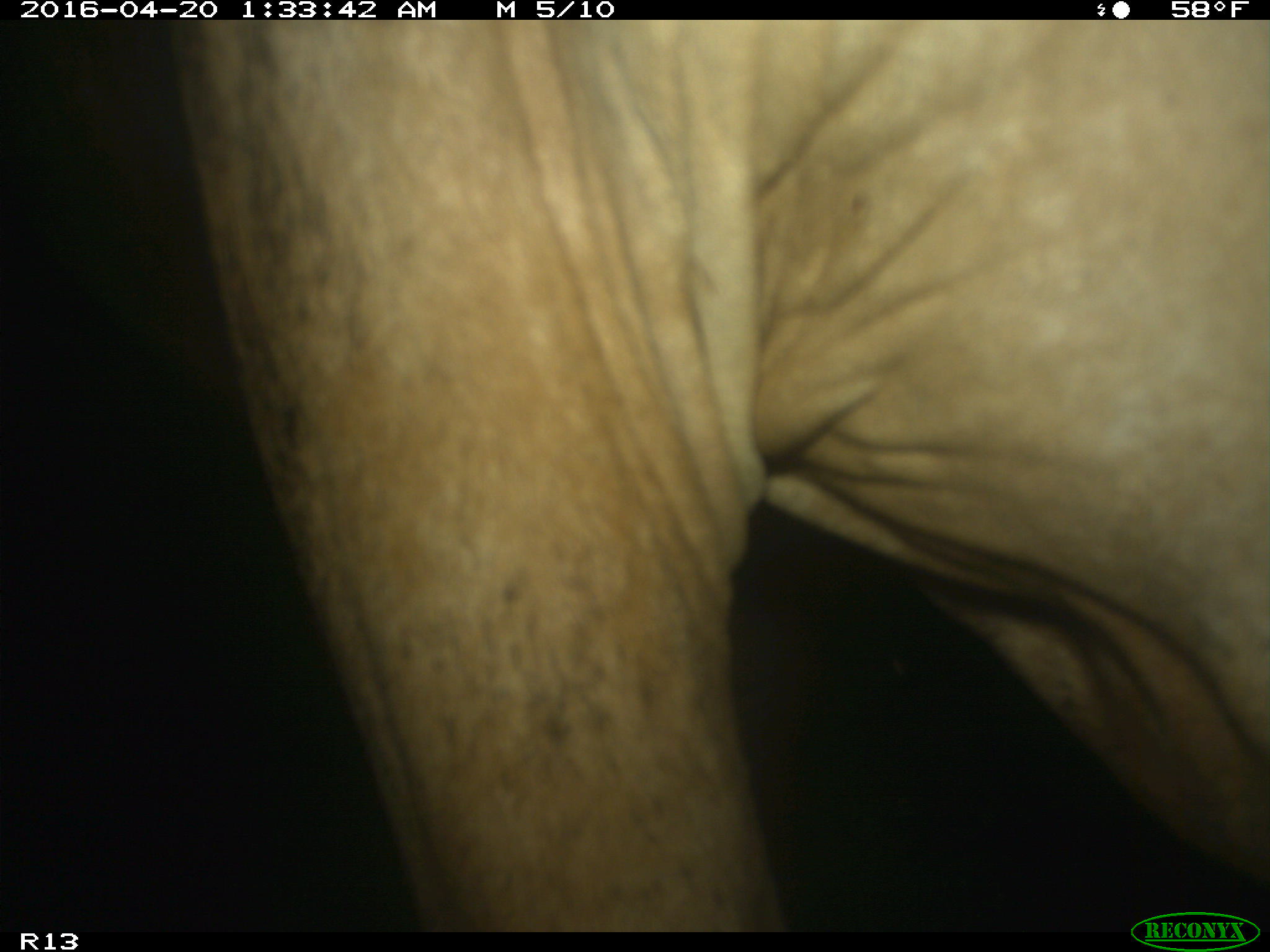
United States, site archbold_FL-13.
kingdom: Animalia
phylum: Chordata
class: Mammalia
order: Artiodactyla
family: Bovidae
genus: Bos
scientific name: Bos taurus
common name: domestic cow